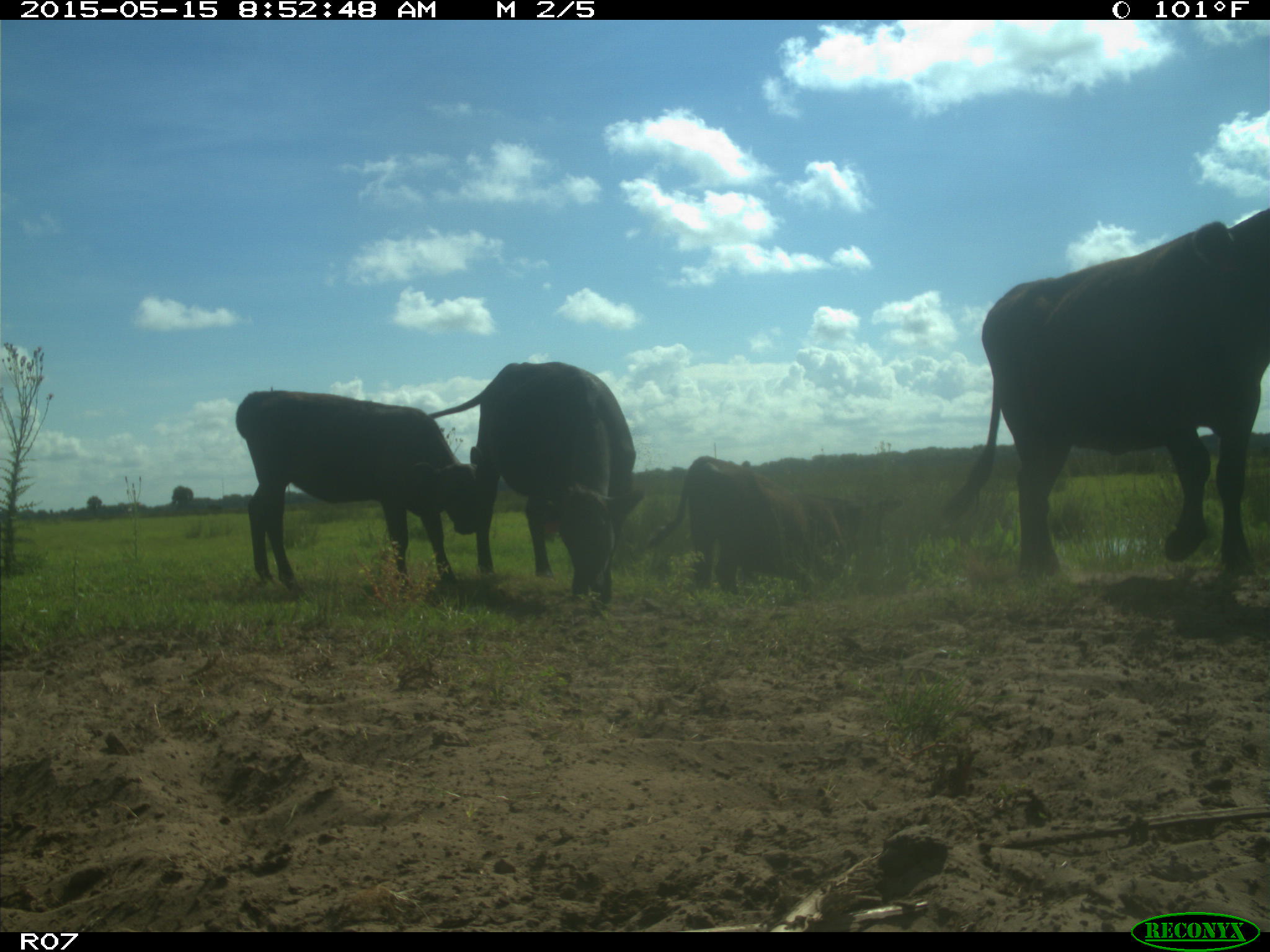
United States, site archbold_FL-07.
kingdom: Animalia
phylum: Chordata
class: Mammalia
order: Artiodactyla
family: Bovidae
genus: Bos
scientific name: Bos taurus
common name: domestic cow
Bos taurus (domestic cow).